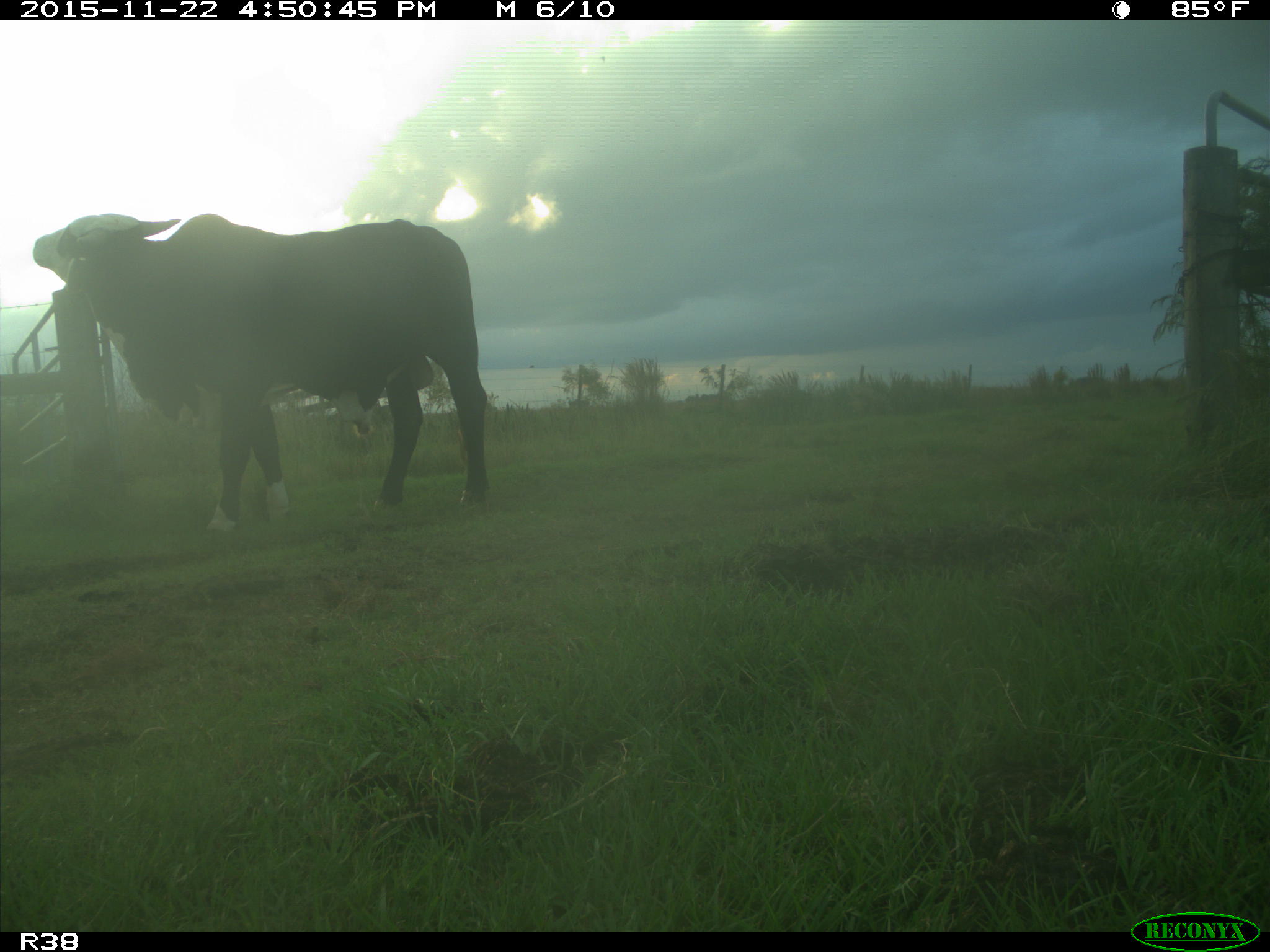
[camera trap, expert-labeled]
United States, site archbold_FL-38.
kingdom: Animalia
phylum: Chordata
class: Mammalia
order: Artiodactyla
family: Bovidae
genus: Bos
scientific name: Bos taurus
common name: domestic cow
Bos taurus (domestic cow).